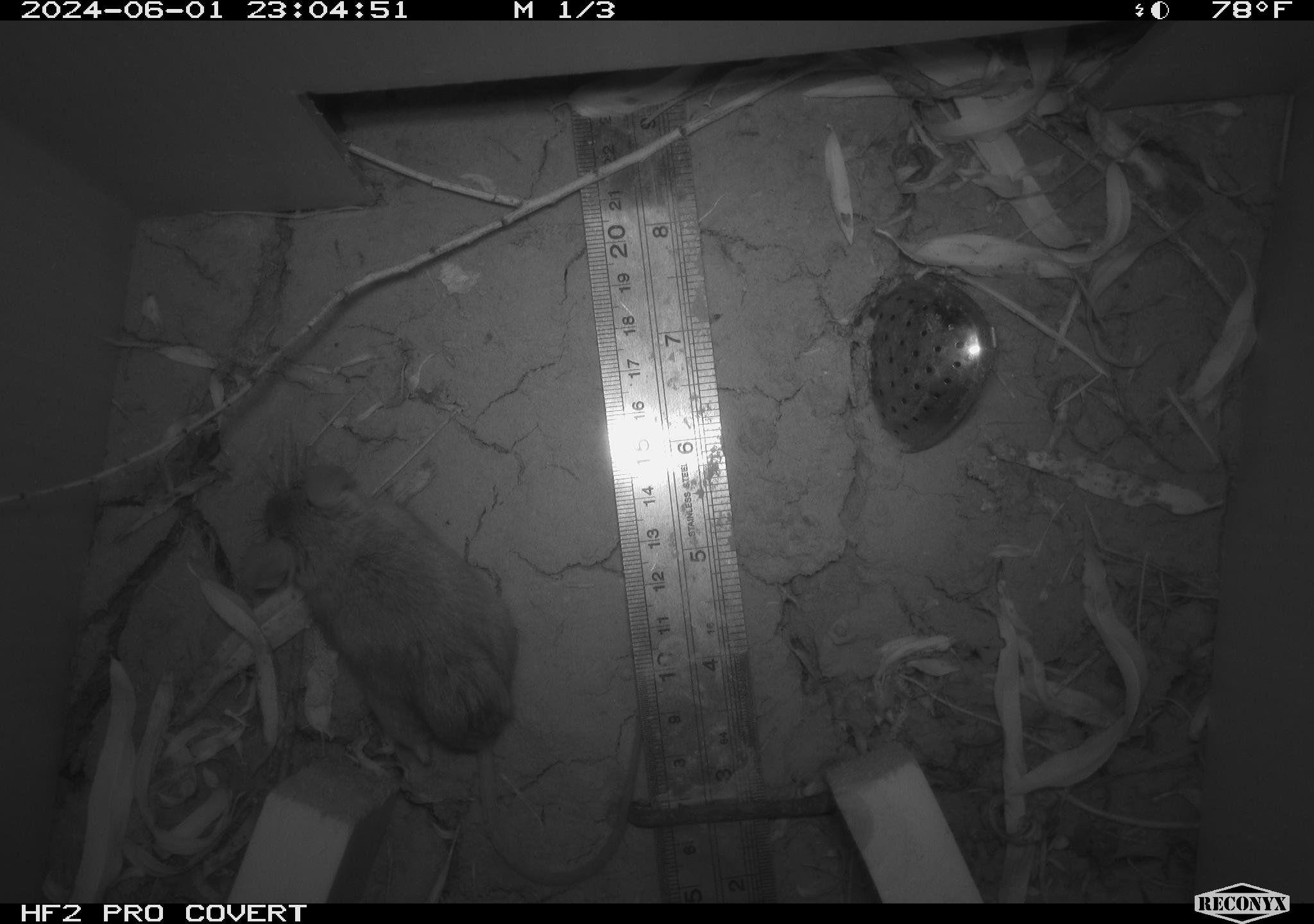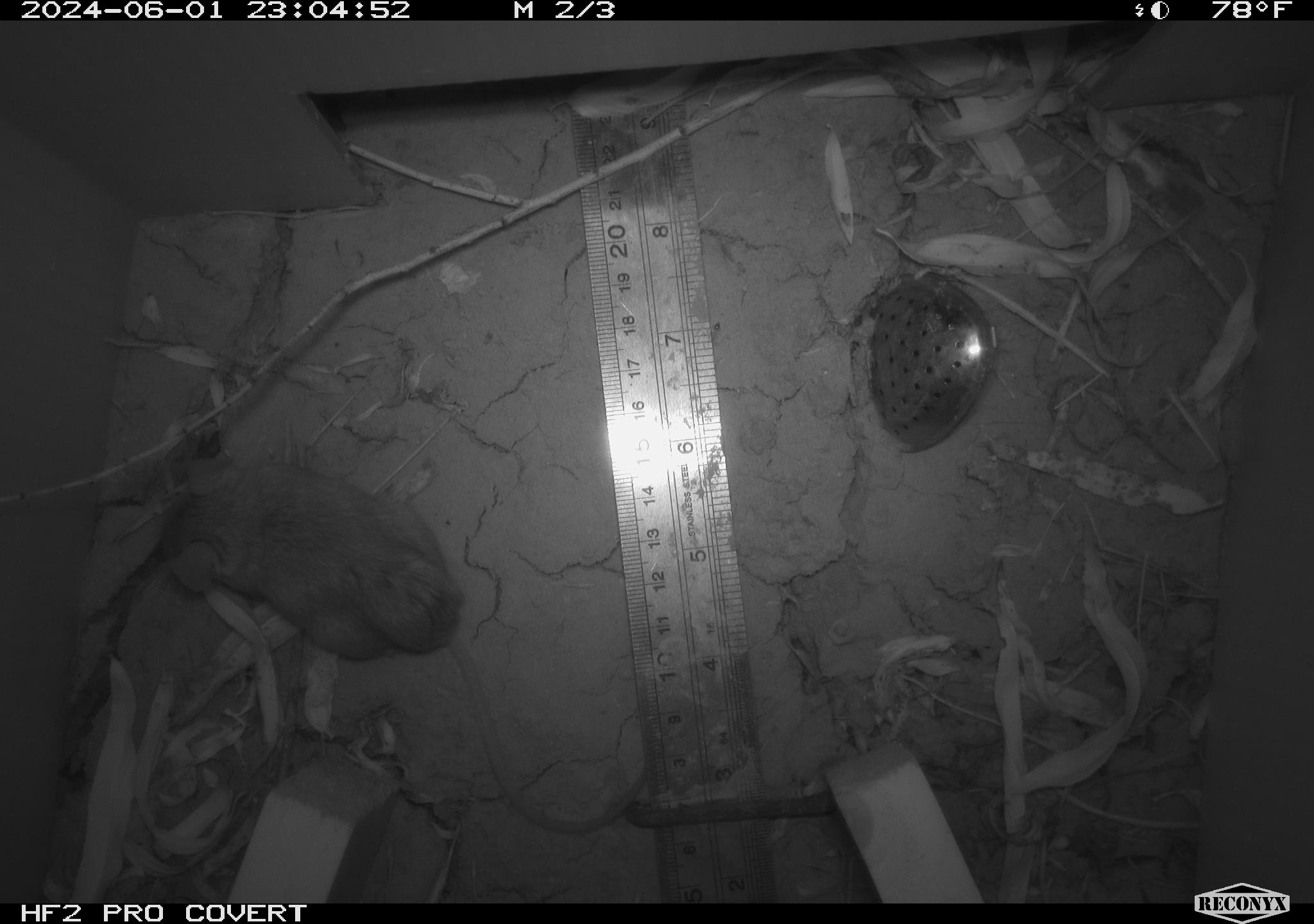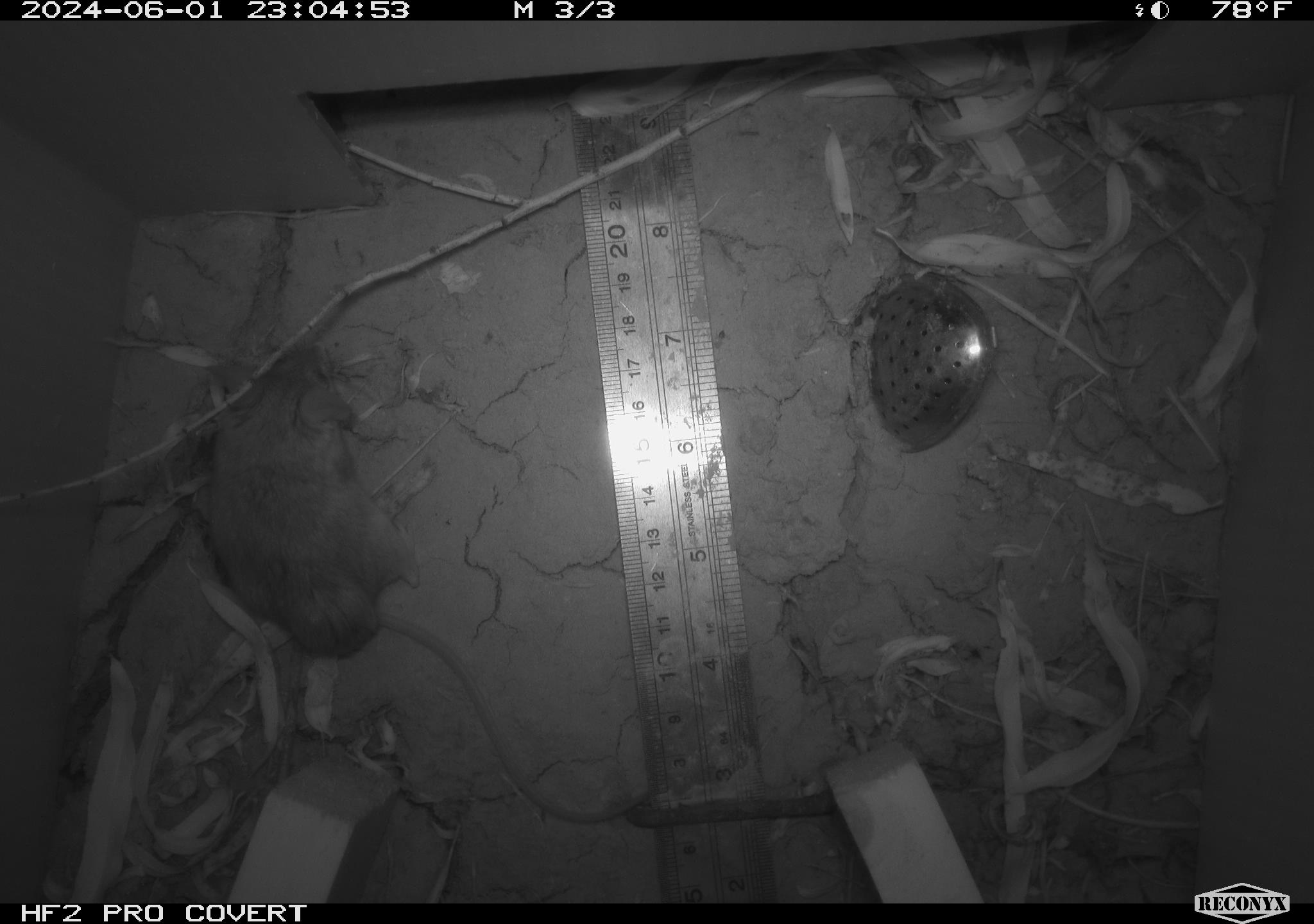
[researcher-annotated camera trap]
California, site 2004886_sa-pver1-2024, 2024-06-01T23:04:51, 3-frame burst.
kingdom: Animalia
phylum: Chordata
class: Mammalia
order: Rodentia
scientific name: Rodentia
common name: mouse species